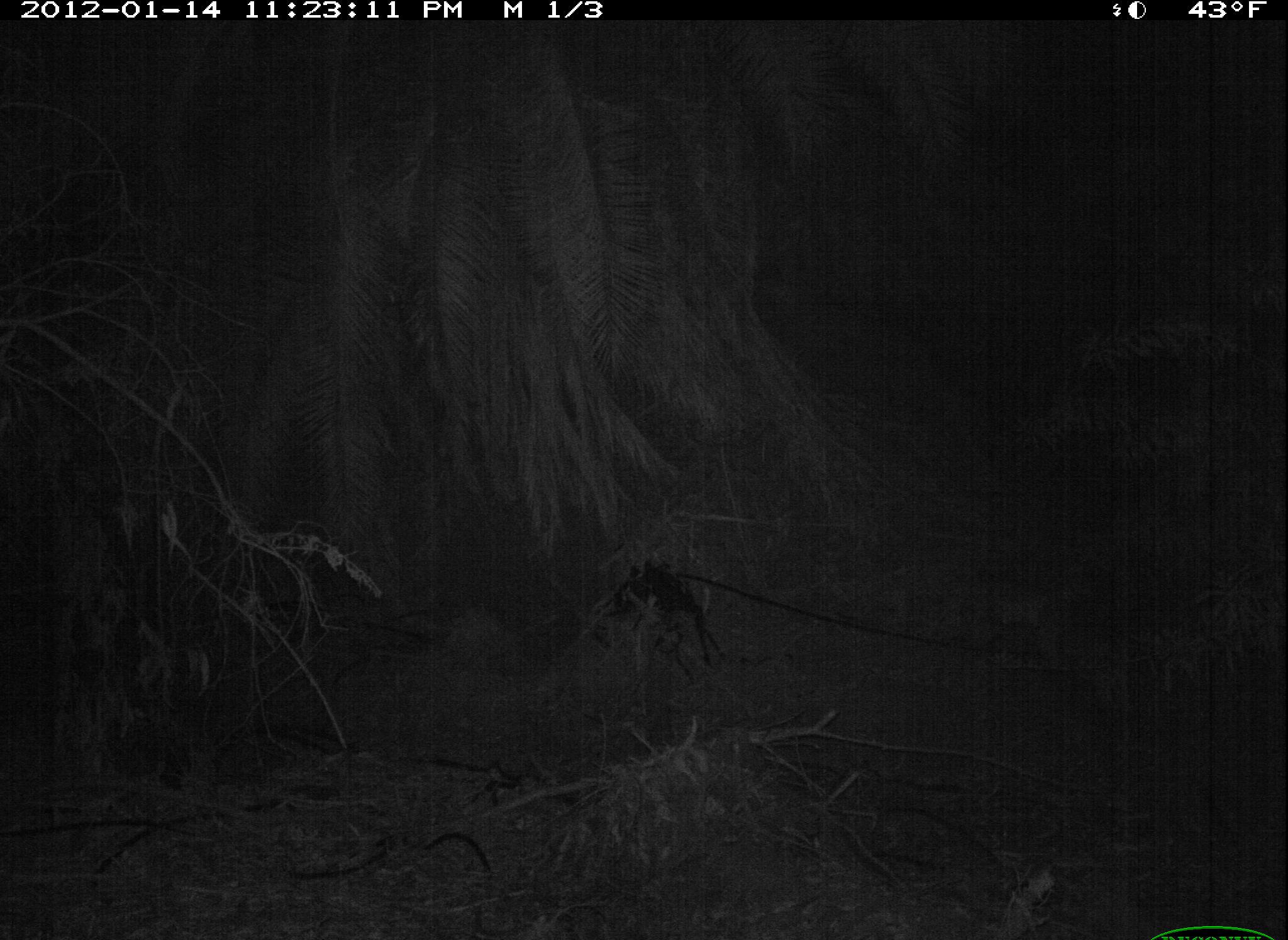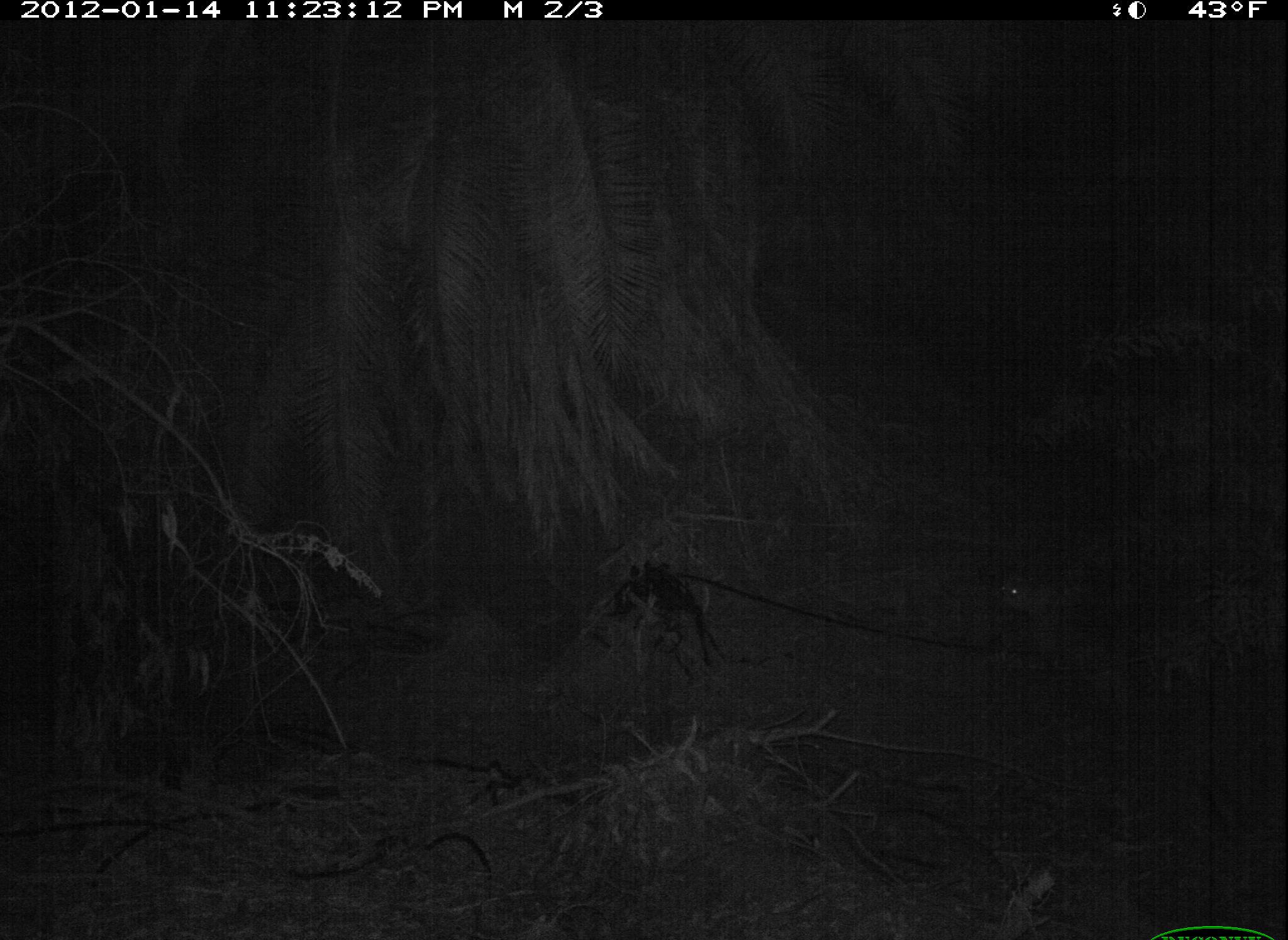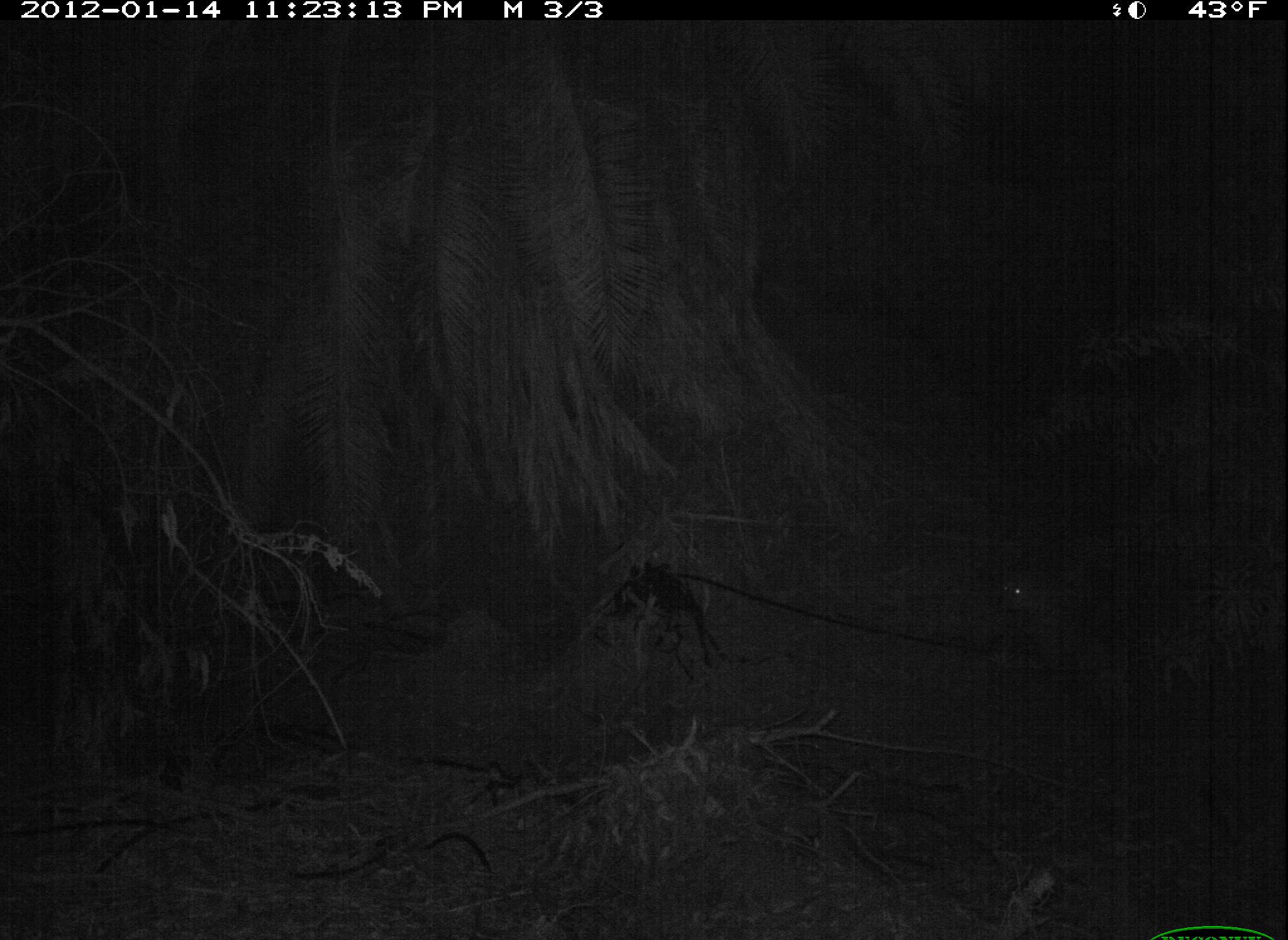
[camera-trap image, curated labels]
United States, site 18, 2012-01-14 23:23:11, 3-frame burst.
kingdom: Animalia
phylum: Chordata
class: Mammalia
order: Carnivora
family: Canidae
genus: Canis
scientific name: Canis familiaris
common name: domestic dog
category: dog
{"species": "dog (domestic dog) (Canis familiaris)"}